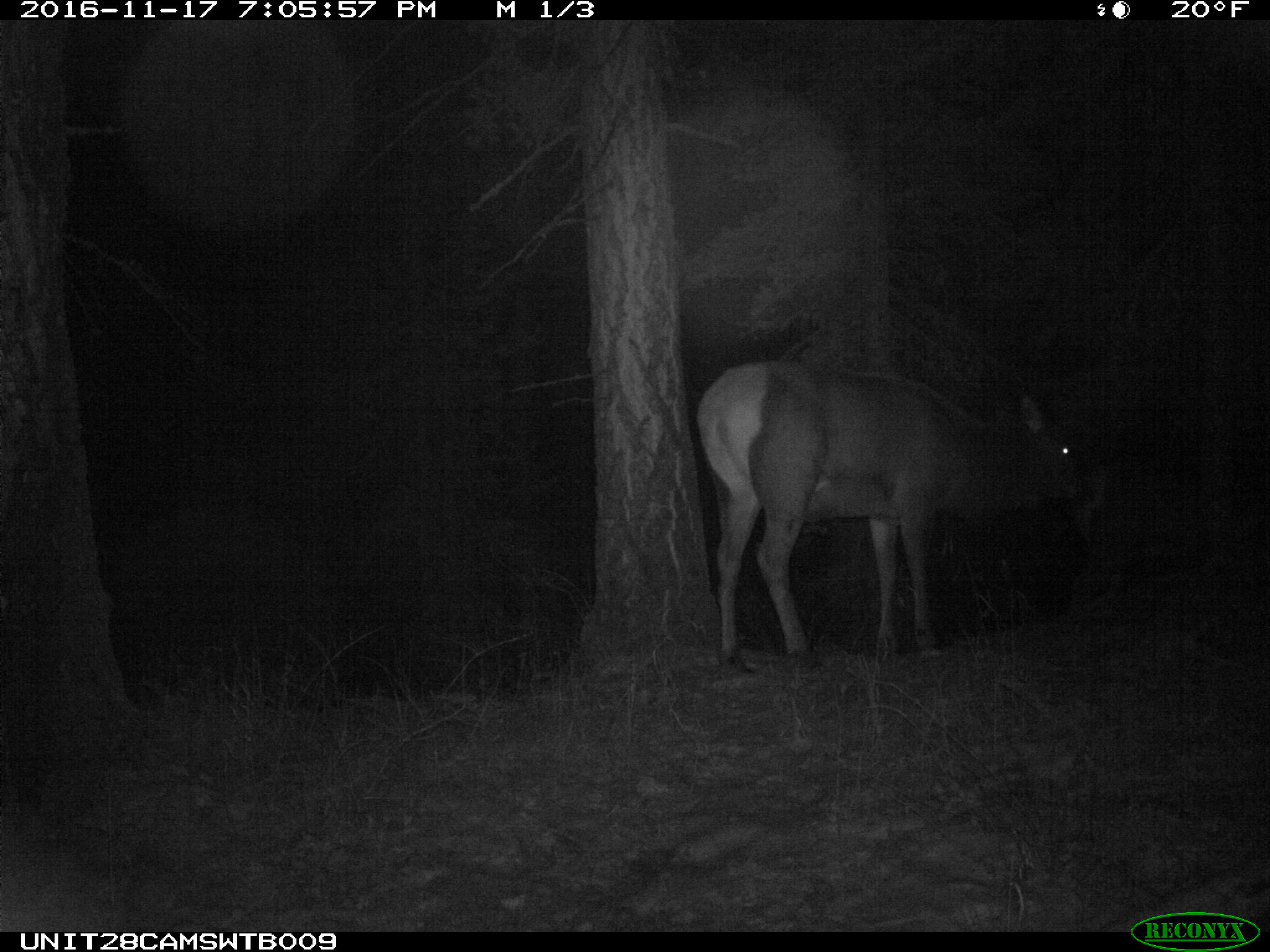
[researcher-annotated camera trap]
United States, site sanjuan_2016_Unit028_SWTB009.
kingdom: Animalia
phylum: Chordata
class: Mammalia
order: Artiodactyla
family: Cervidae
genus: Cervus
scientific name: Cervus elaphus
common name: red deer